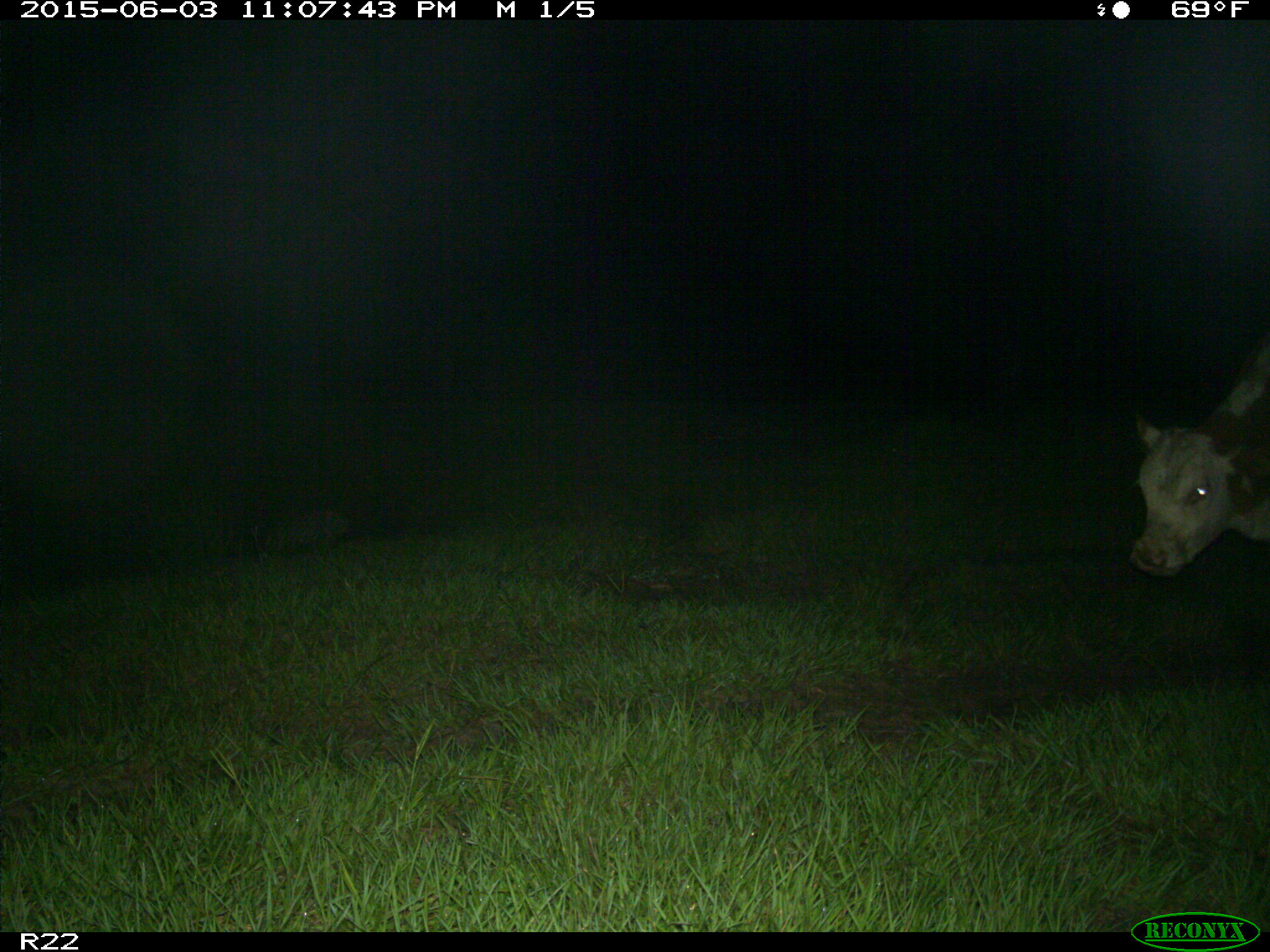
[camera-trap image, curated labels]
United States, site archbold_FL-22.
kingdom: Animalia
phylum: Chordata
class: Mammalia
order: Artiodactyla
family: Suidae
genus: Sus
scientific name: Sus scrofa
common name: wild boar